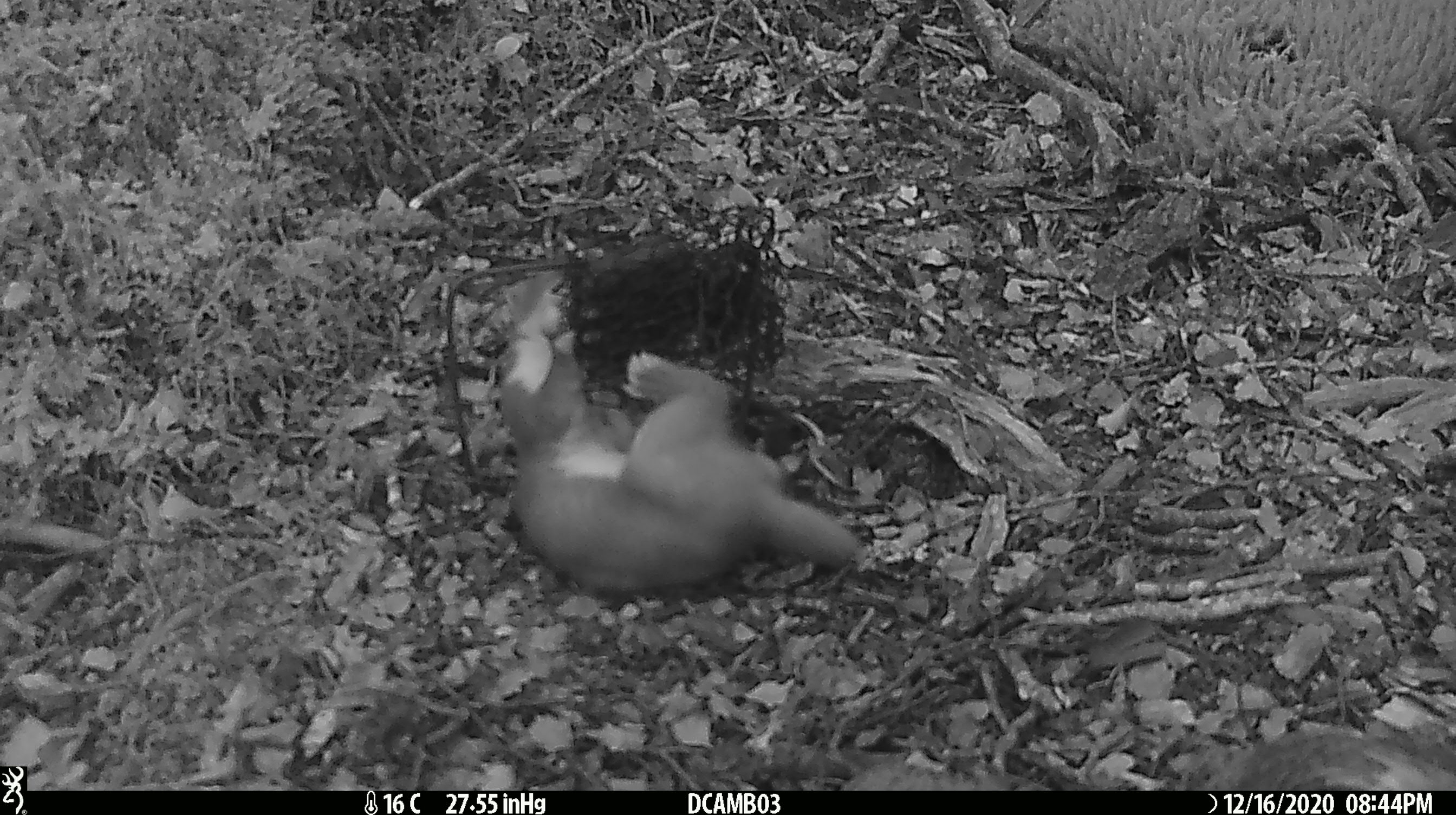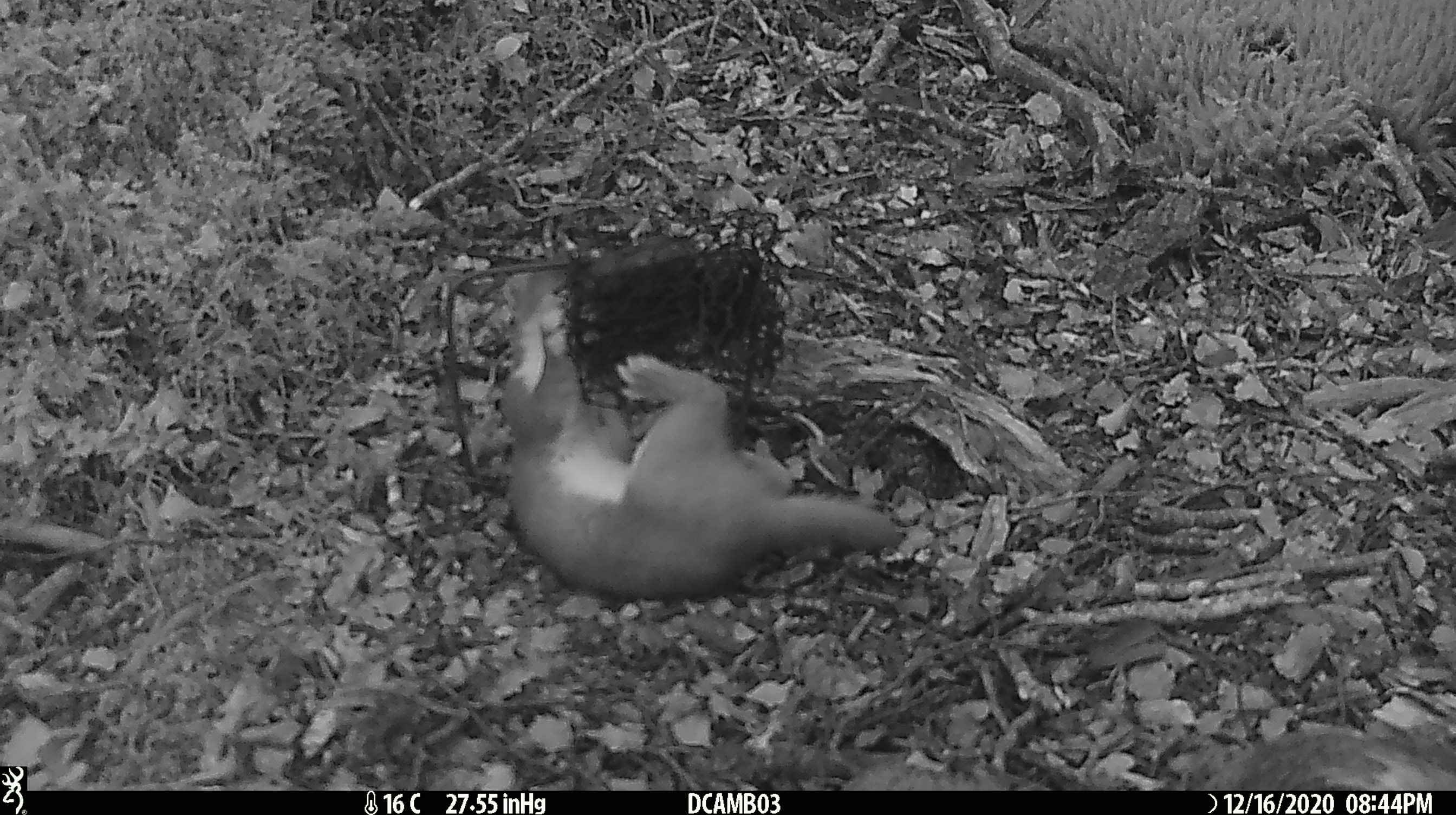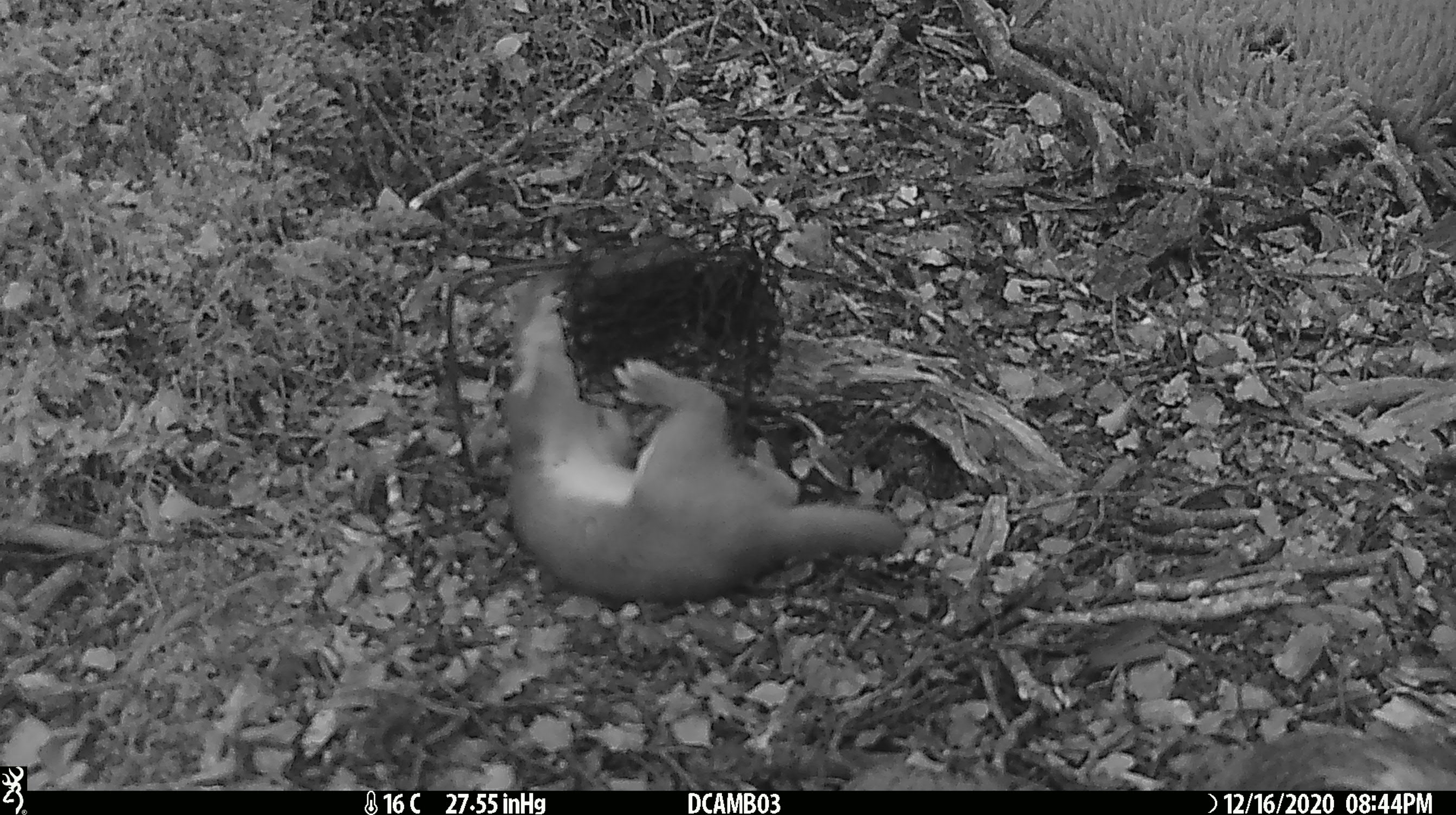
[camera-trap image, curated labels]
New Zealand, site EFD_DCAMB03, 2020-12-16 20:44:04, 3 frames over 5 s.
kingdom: Animalia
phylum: Chordata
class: Mammalia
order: Carnivora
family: Mustelidae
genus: Mustela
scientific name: Mustela erminea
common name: stoat